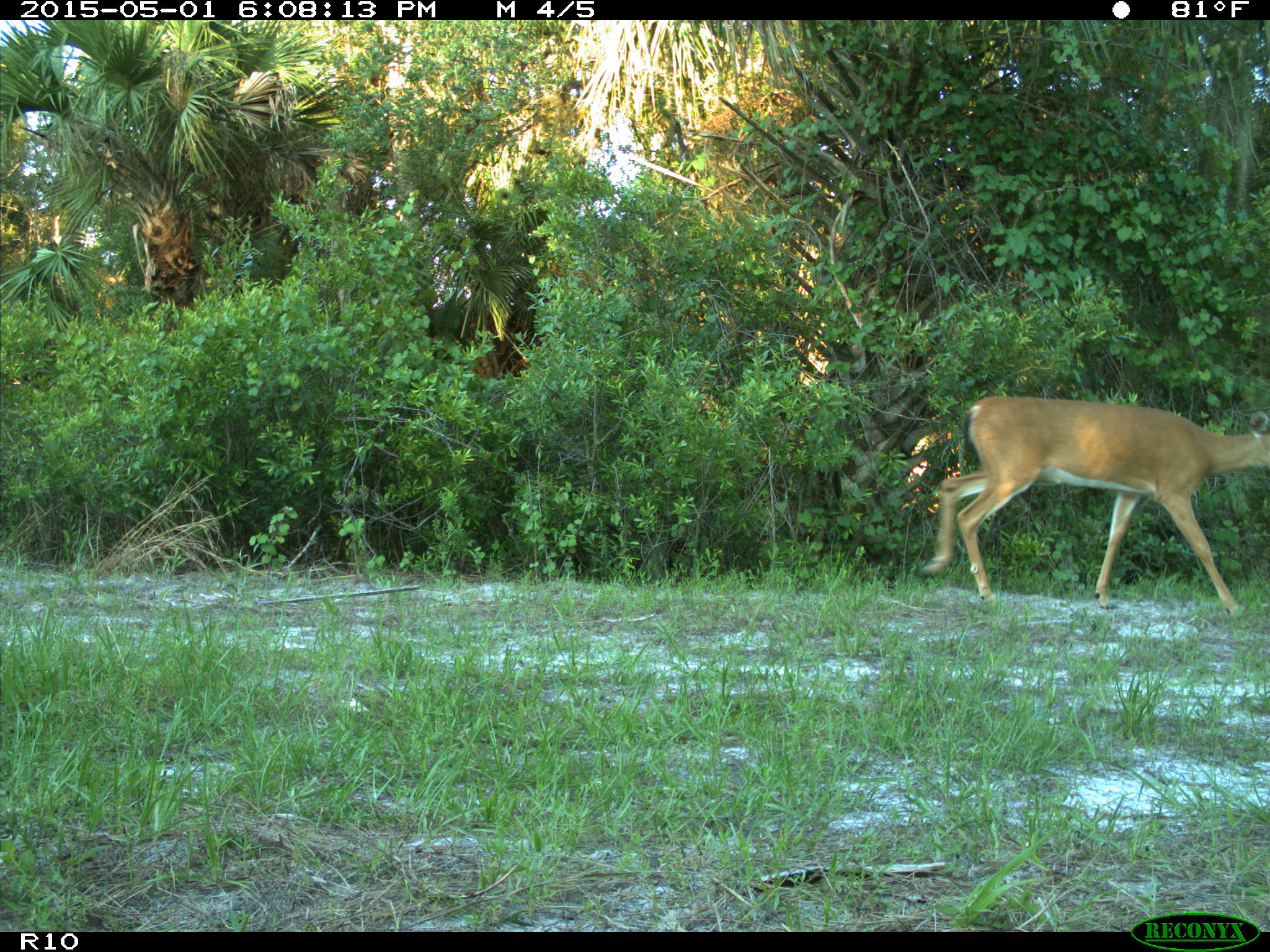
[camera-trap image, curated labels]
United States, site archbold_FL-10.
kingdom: Animalia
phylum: Chordata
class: Mammalia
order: Artiodactyla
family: Cervidae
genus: Odocoileus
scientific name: Odocoileus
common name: deer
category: unidentified deer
Unidentified deer (deer) (Odocoileus).